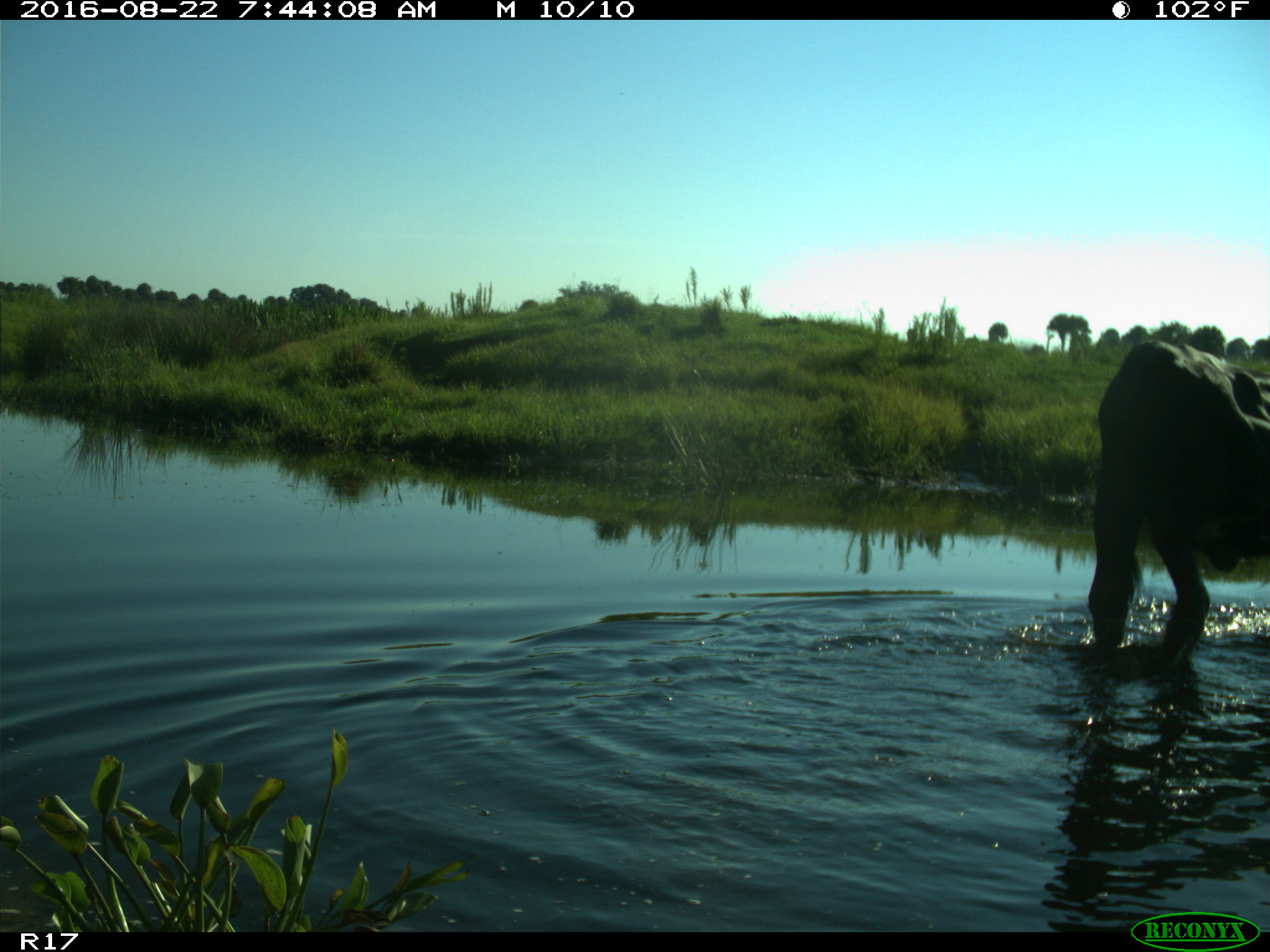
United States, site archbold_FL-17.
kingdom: Animalia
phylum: Chordata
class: Mammalia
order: Artiodactyla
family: Bovidae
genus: Bos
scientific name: Bos taurus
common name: domestic cow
Bos taurus (domestic cow).